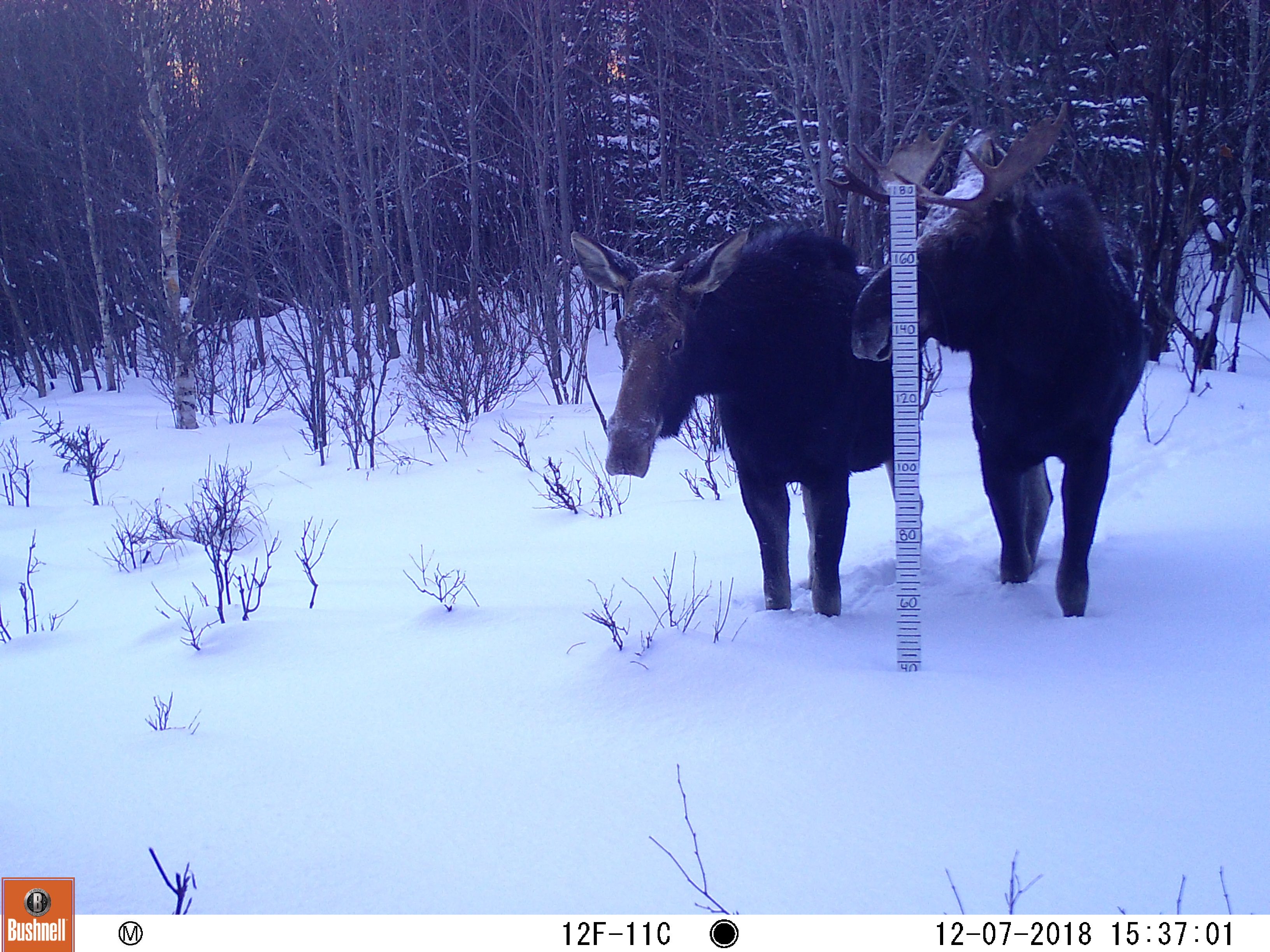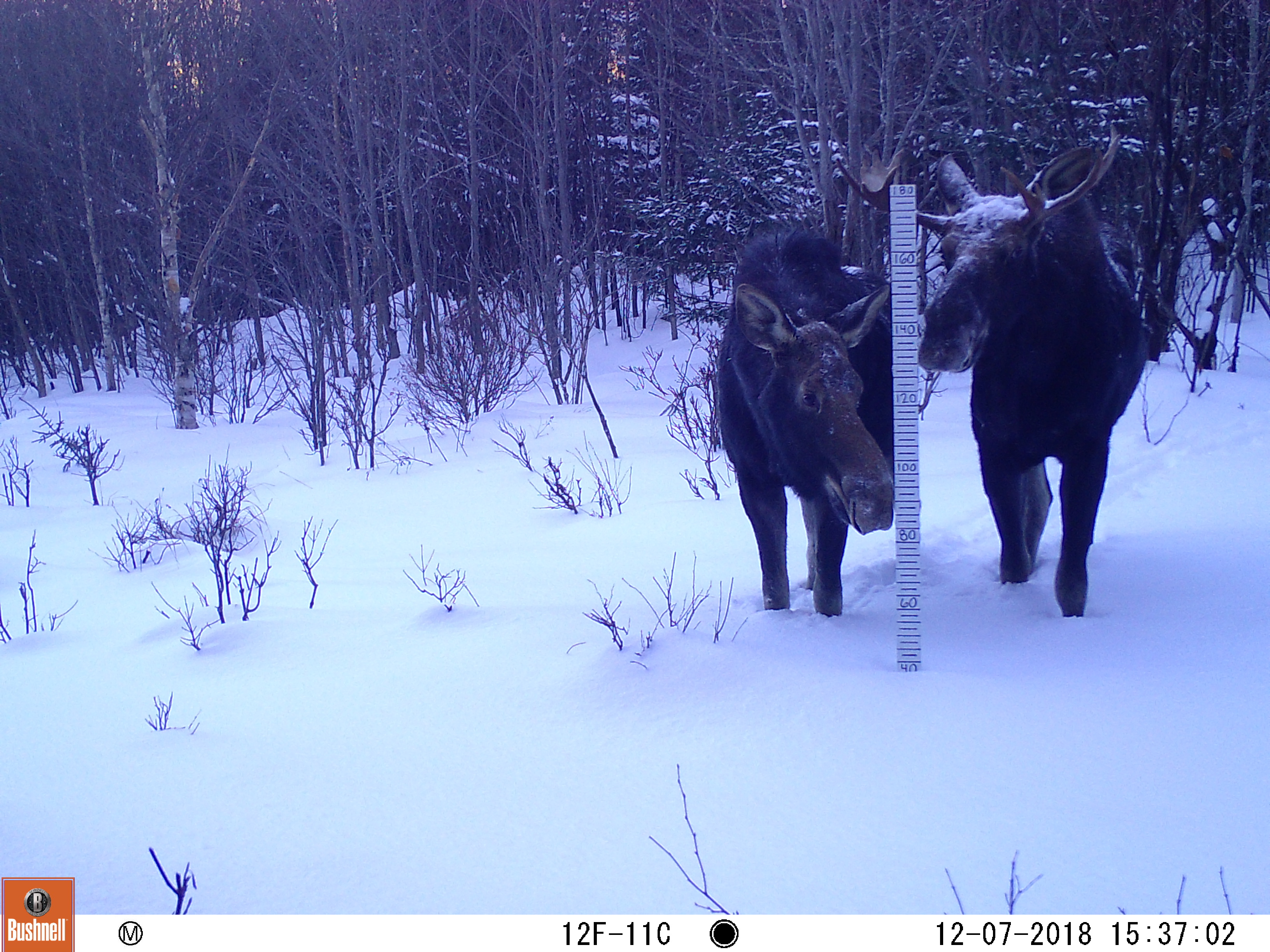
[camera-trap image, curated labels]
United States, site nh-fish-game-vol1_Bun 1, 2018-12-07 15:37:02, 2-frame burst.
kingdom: Animalia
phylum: Chordata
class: Mammalia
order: Artiodactyla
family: Cervidae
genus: Alces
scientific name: Alces alces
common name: moose